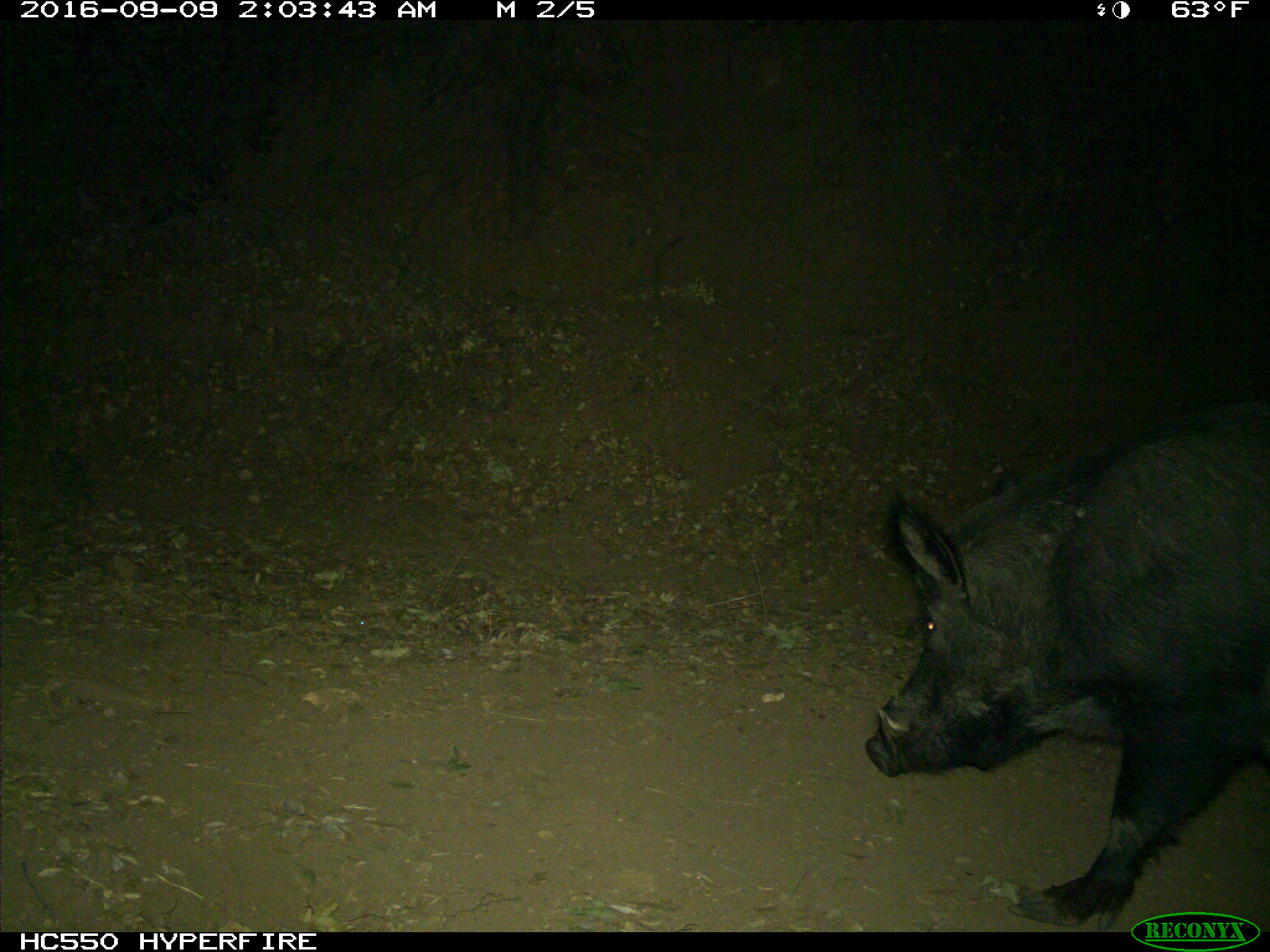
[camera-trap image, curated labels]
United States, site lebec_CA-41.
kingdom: Animalia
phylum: Chordata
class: Mammalia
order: Artiodactyla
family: Suidae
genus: Sus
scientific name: Sus scrofa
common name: wild boar